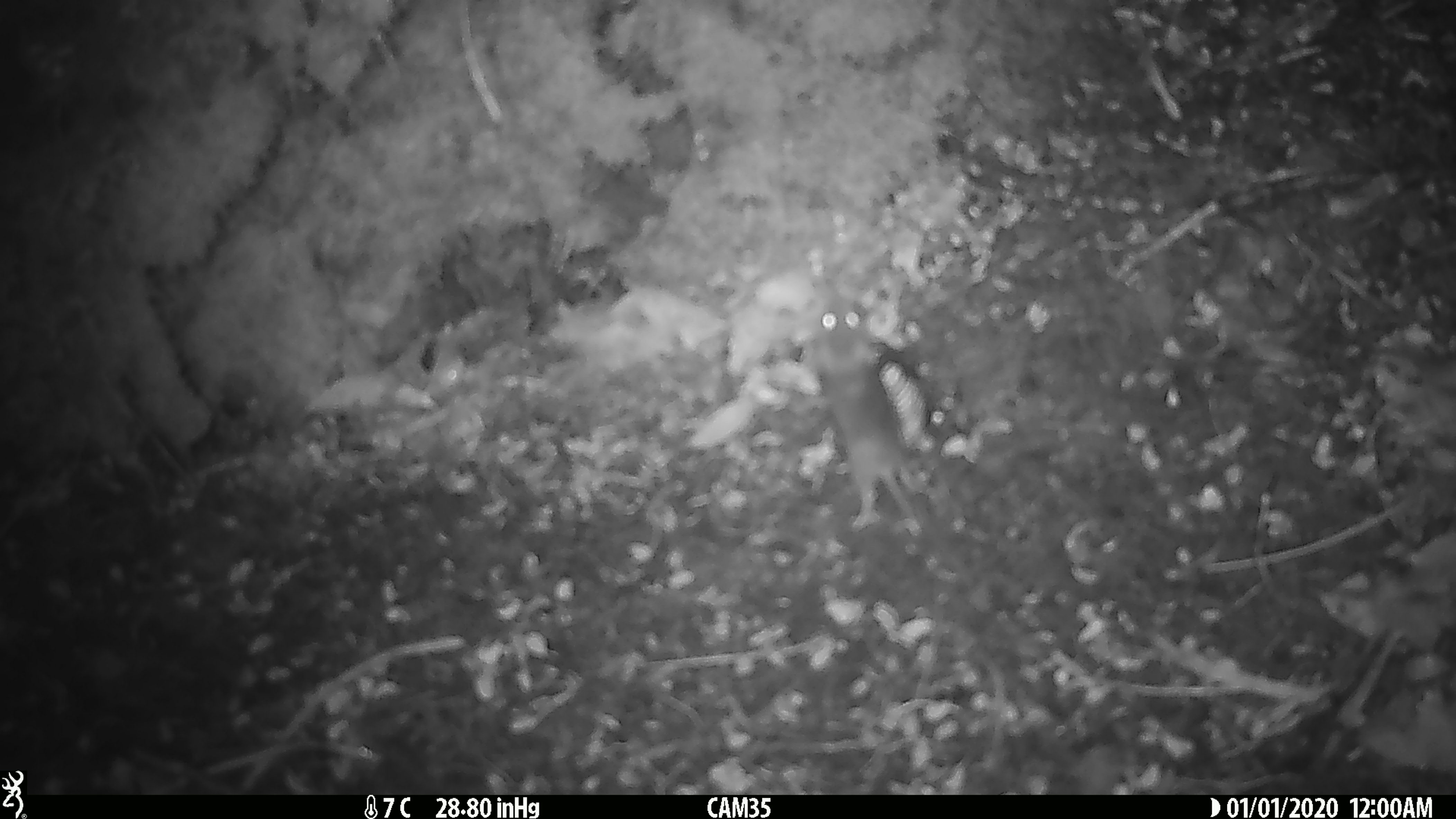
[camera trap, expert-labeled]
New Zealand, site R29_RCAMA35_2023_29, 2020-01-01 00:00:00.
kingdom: Animalia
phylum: Chordata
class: Mammalia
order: Rodentia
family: Muridae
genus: Mus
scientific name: Mus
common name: mouse